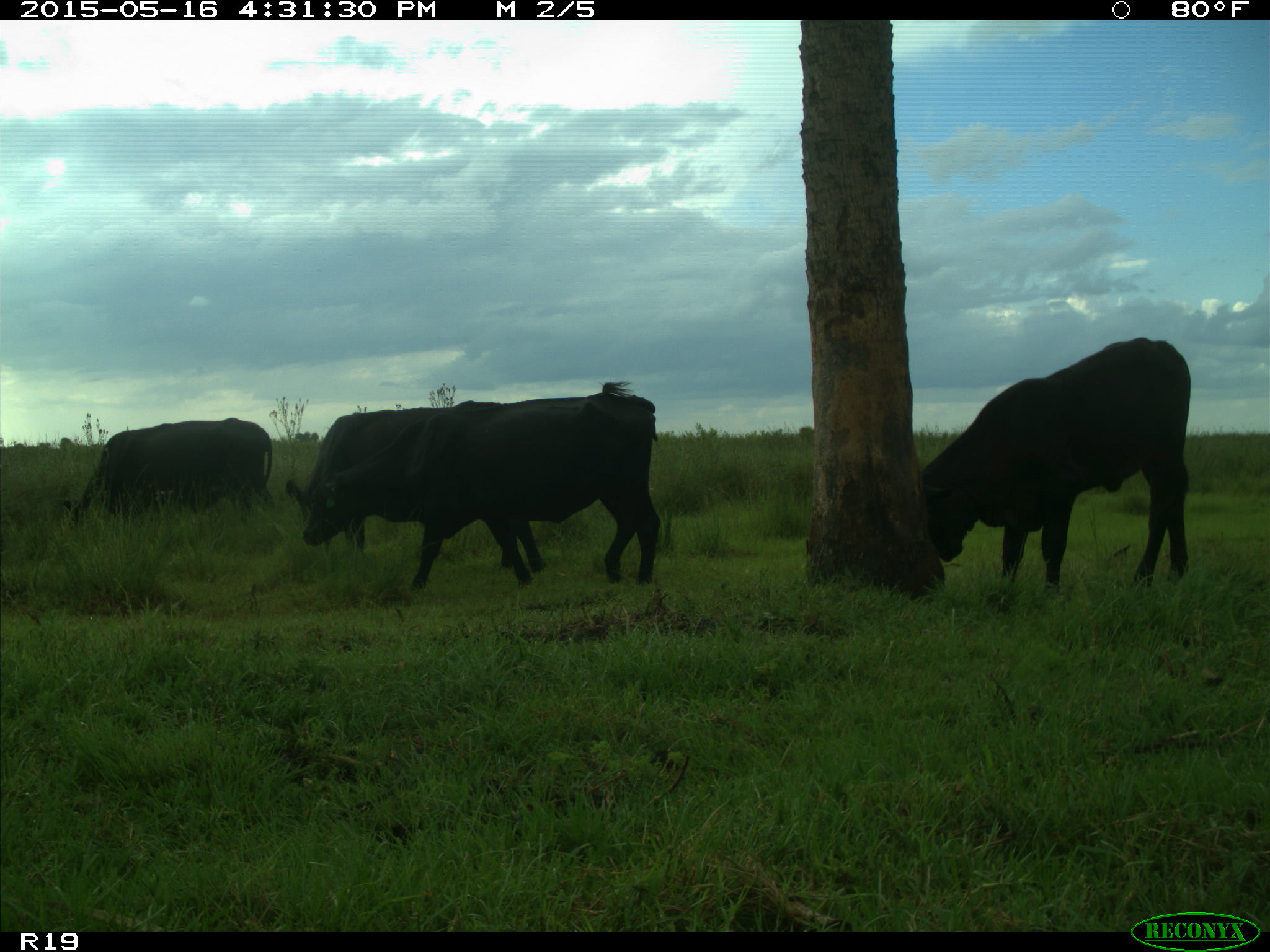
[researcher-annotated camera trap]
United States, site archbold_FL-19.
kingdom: Animalia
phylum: Chordata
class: Mammalia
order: Artiodactyla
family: Bovidae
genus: Bos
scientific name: Bos taurus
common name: domestic cow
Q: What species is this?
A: Bos taurus (domestic cow).